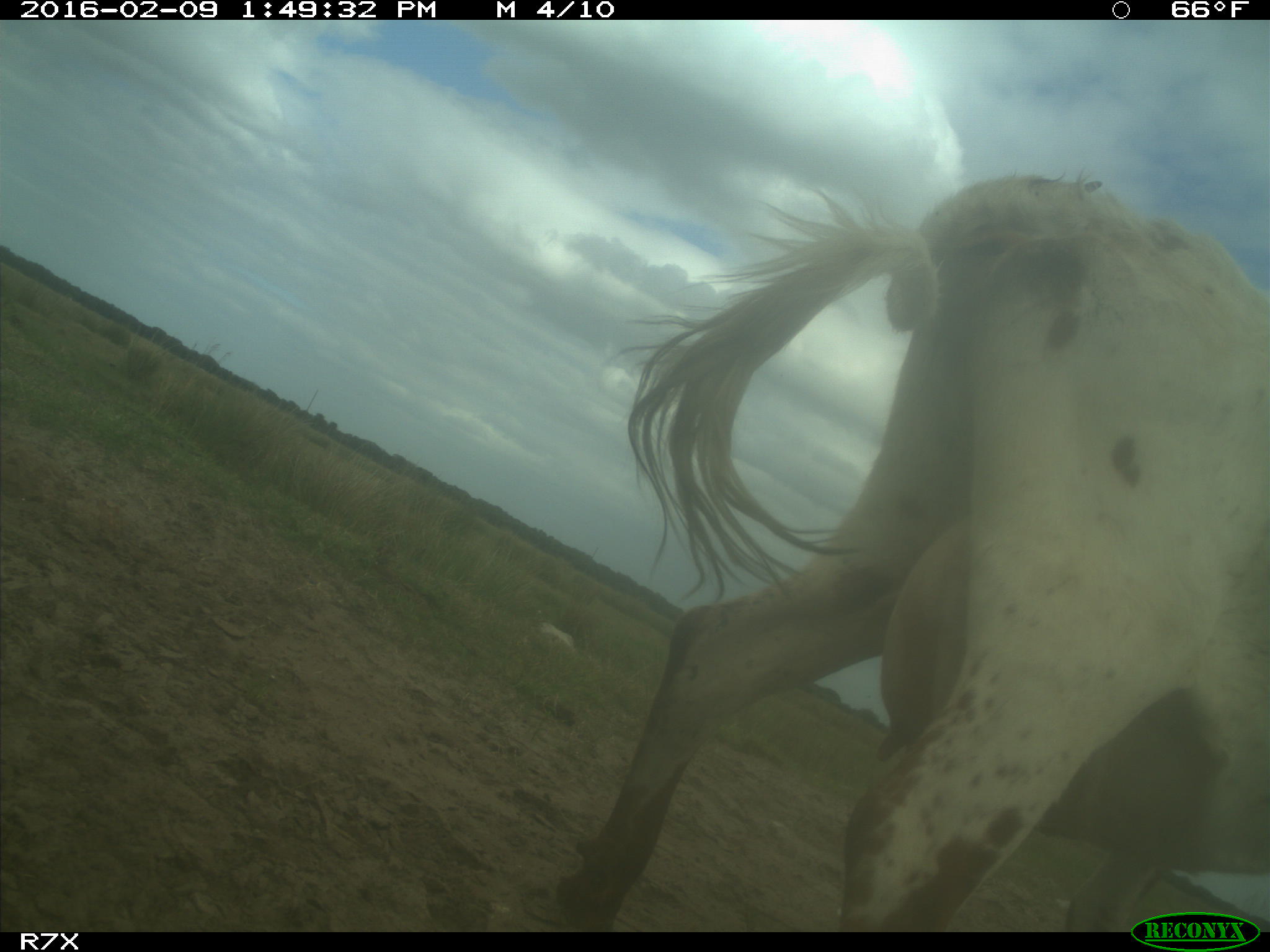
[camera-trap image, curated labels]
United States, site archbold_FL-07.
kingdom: Animalia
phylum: Chordata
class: Mammalia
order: Artiodactyla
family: Bovidae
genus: Bos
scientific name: Bos taurus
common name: domestic cow